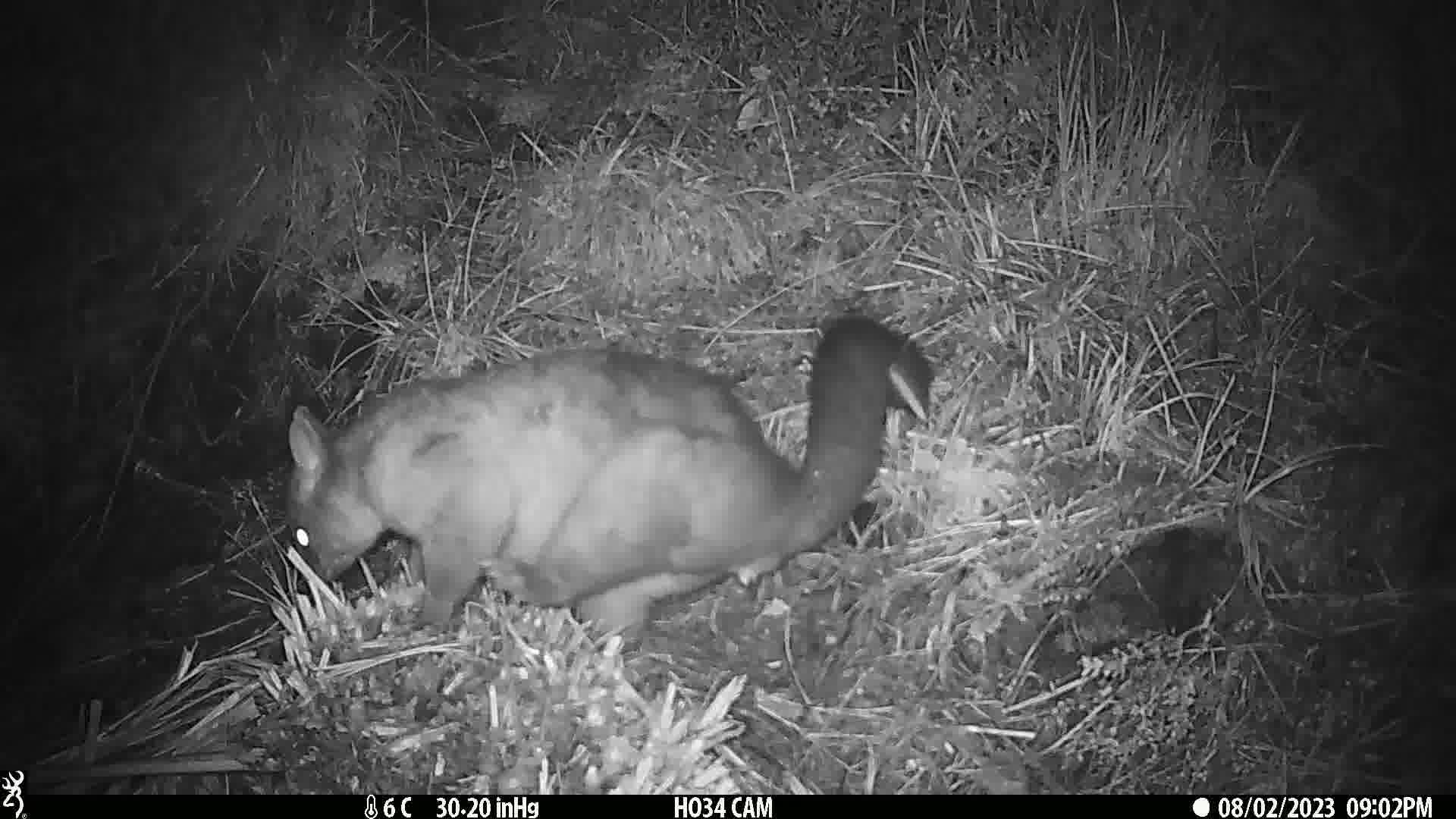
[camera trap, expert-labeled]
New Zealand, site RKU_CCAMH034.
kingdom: Animalia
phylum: Chordata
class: Mammalia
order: Diprotodontia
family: Phalangeridae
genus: Trichosurus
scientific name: Trichosurus vulpecula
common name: common brushtail possum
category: possum